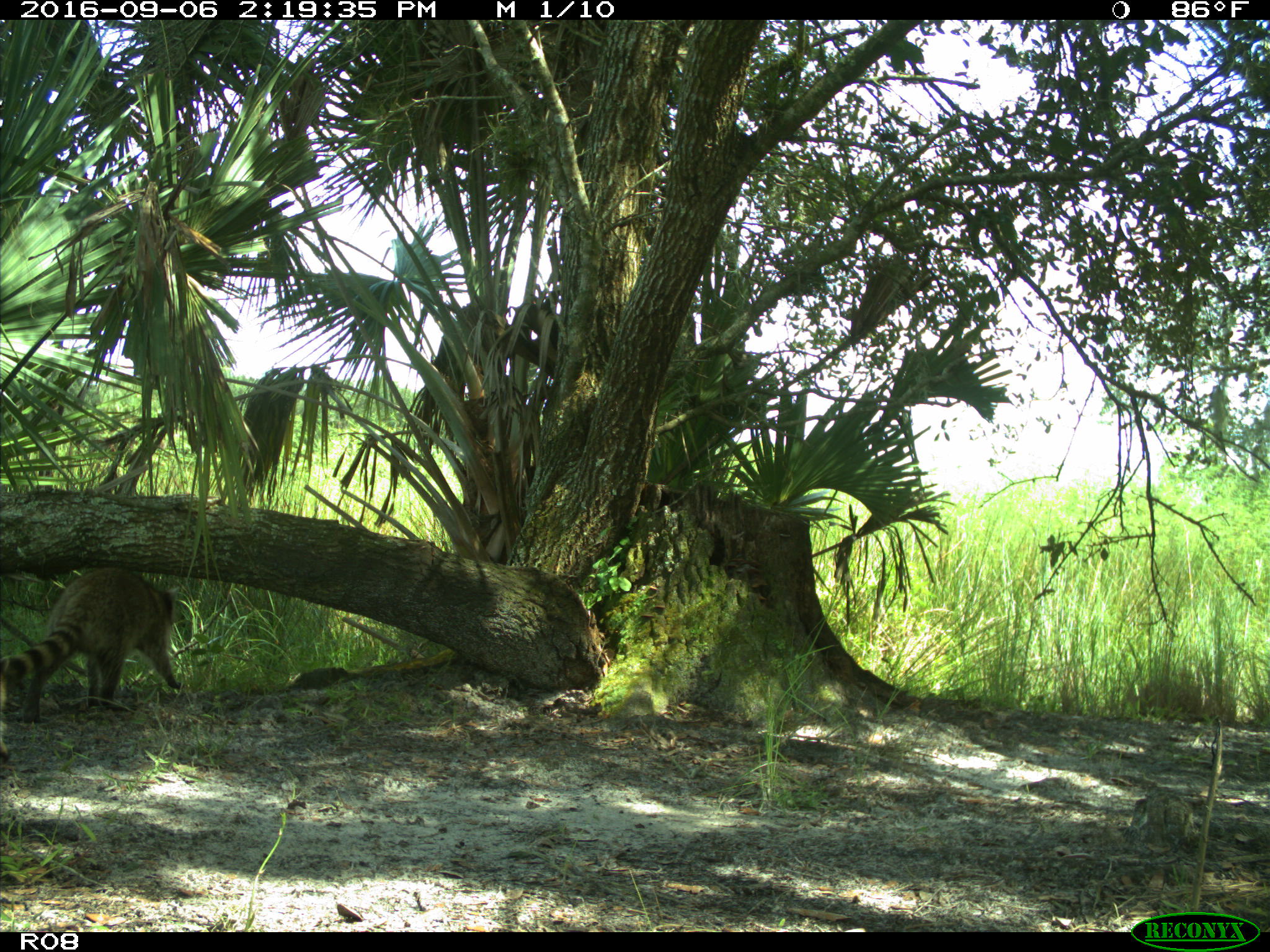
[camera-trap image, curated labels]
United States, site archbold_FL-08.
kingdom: Animalia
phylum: Chordata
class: Mammalia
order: Carnivora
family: Procyonidae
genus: Procyon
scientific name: Procyon lotor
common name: common raccoon